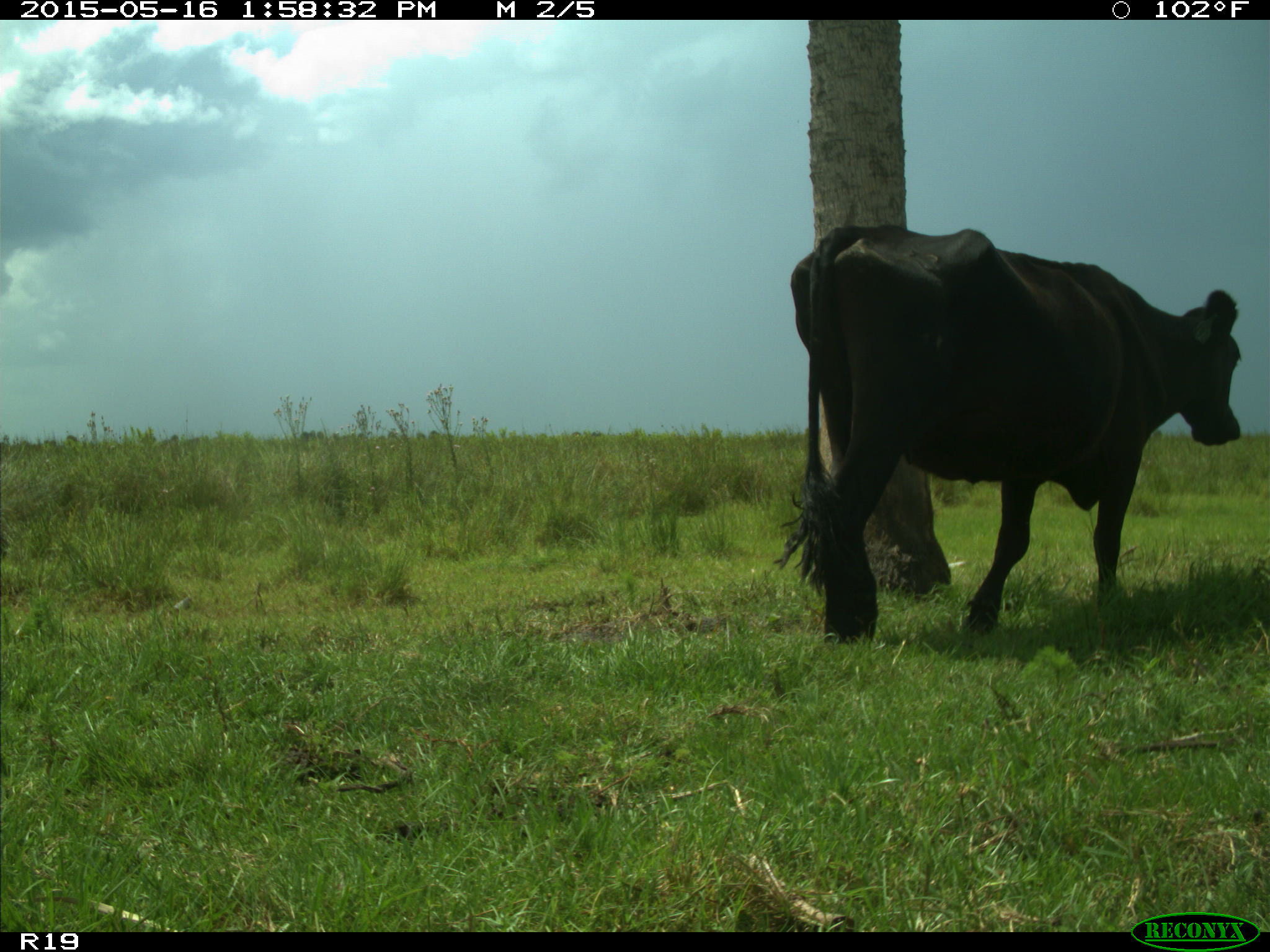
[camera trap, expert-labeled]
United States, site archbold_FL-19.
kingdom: Animalia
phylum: Chordata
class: Mammalia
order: Artiodactyla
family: Bovidae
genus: Bos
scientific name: Bos taurus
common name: domestic cow